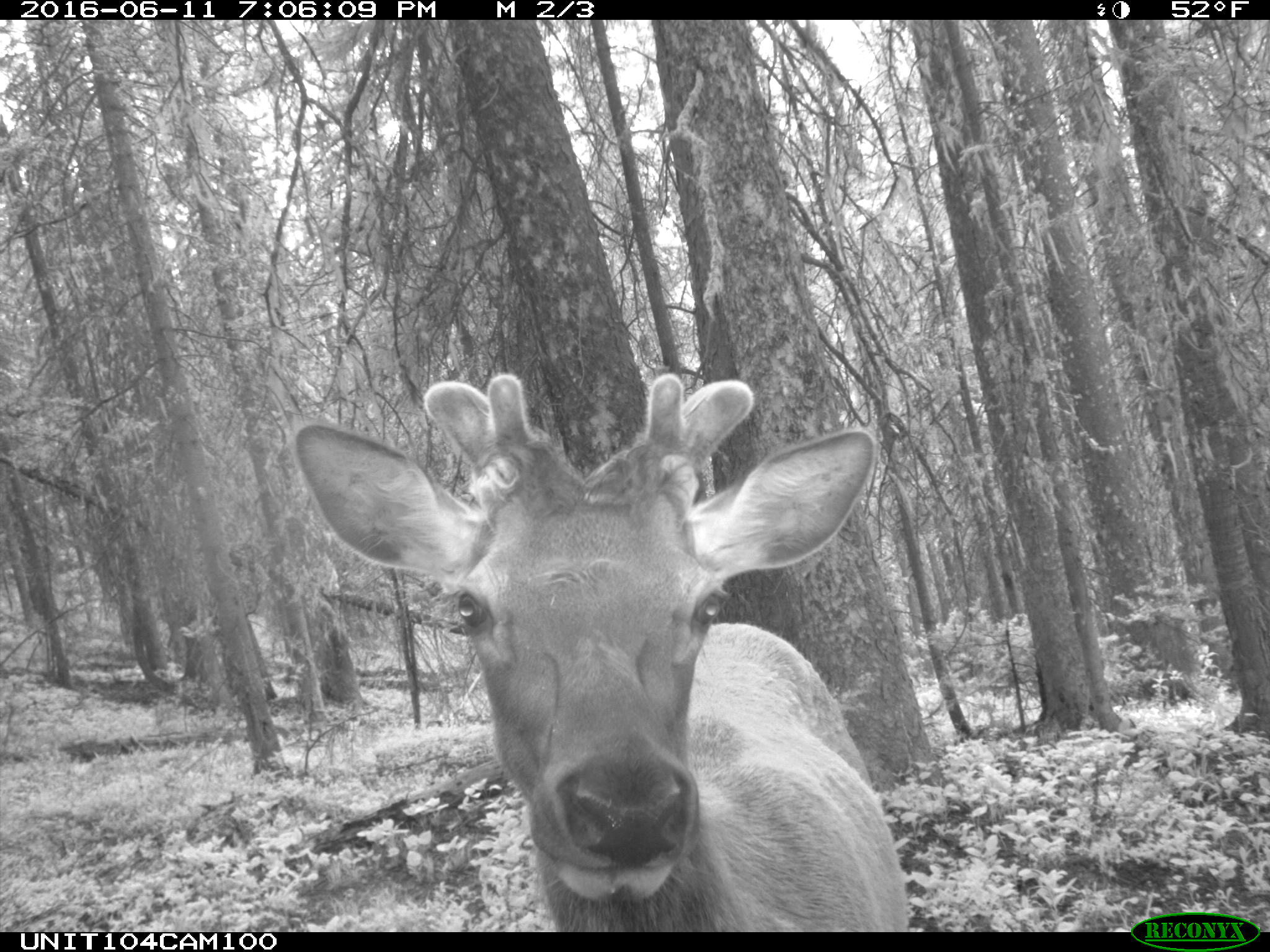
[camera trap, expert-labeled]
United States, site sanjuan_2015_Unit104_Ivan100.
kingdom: Animalia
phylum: Chordata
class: Mammalia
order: Artiodactyla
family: Cervidae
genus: Cervus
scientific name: Cervus elaphus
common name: red deer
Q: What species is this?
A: Cervus elaphus (red deer).